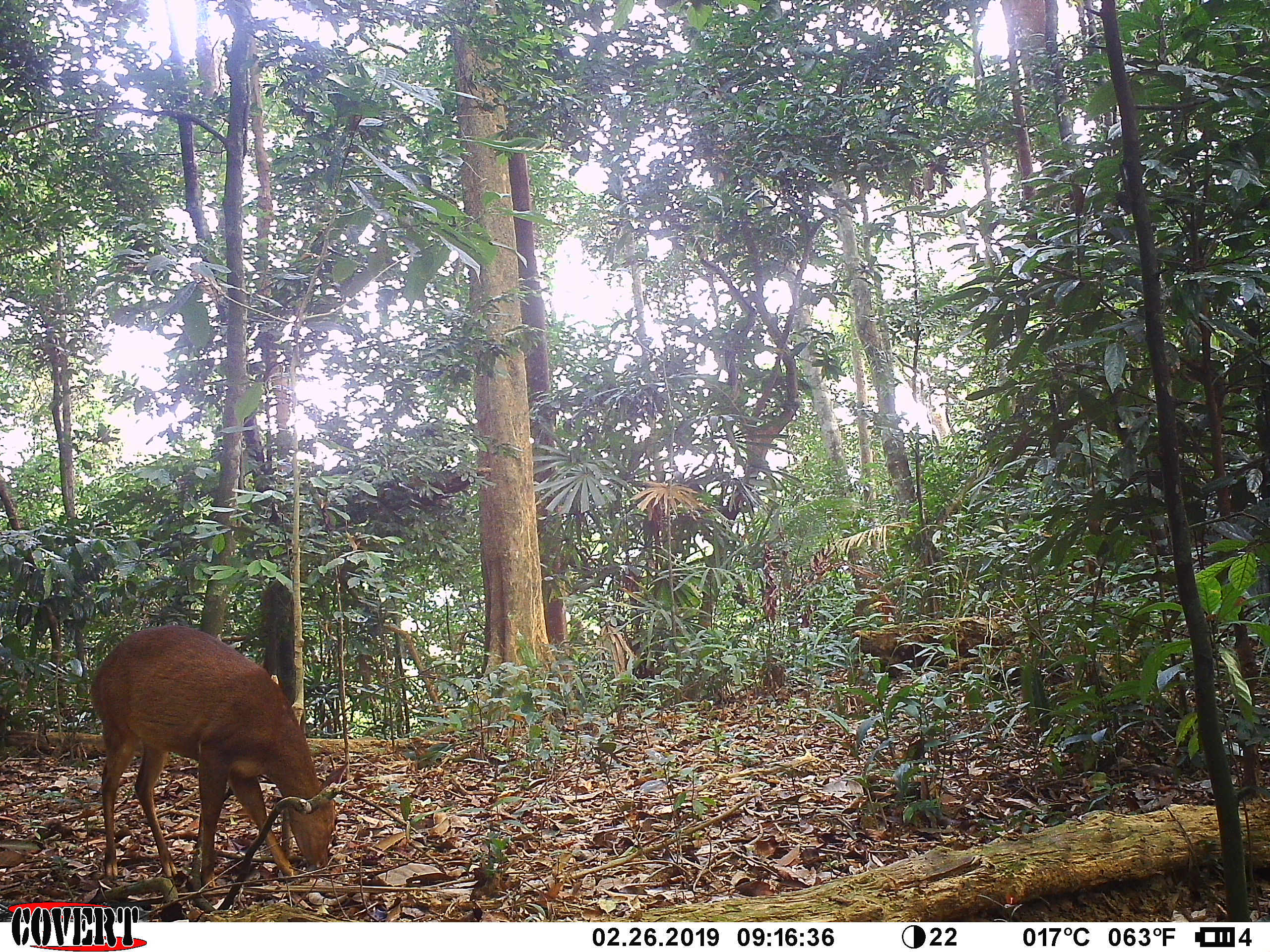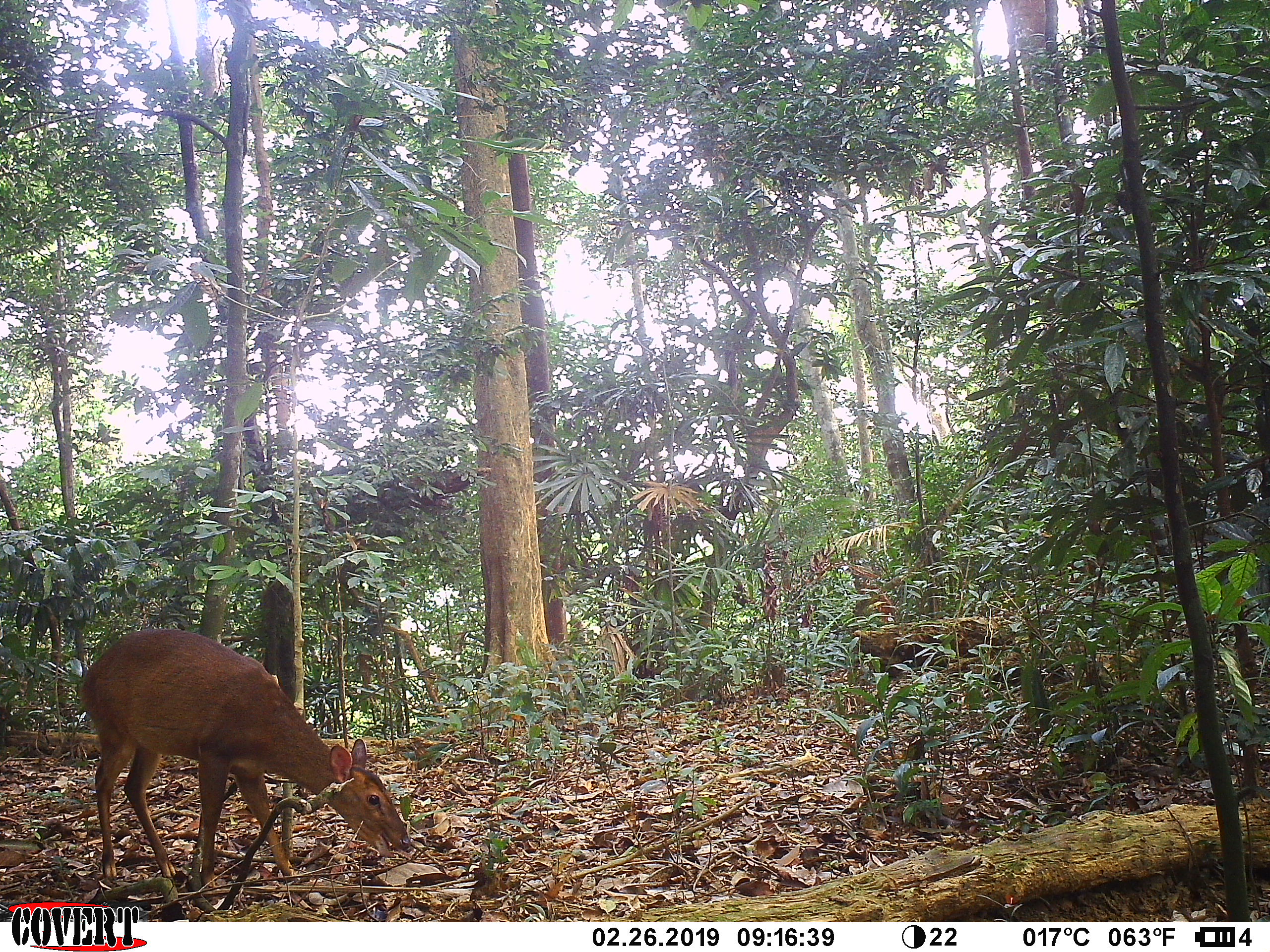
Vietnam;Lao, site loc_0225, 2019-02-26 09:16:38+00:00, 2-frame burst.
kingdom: Animalia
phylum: Chordata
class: Mammalia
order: Artiodactyla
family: Cervidae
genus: Muntiacus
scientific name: Muntiacus vuquangensis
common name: large-antlered muntjac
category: large antlered muntjac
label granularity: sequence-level